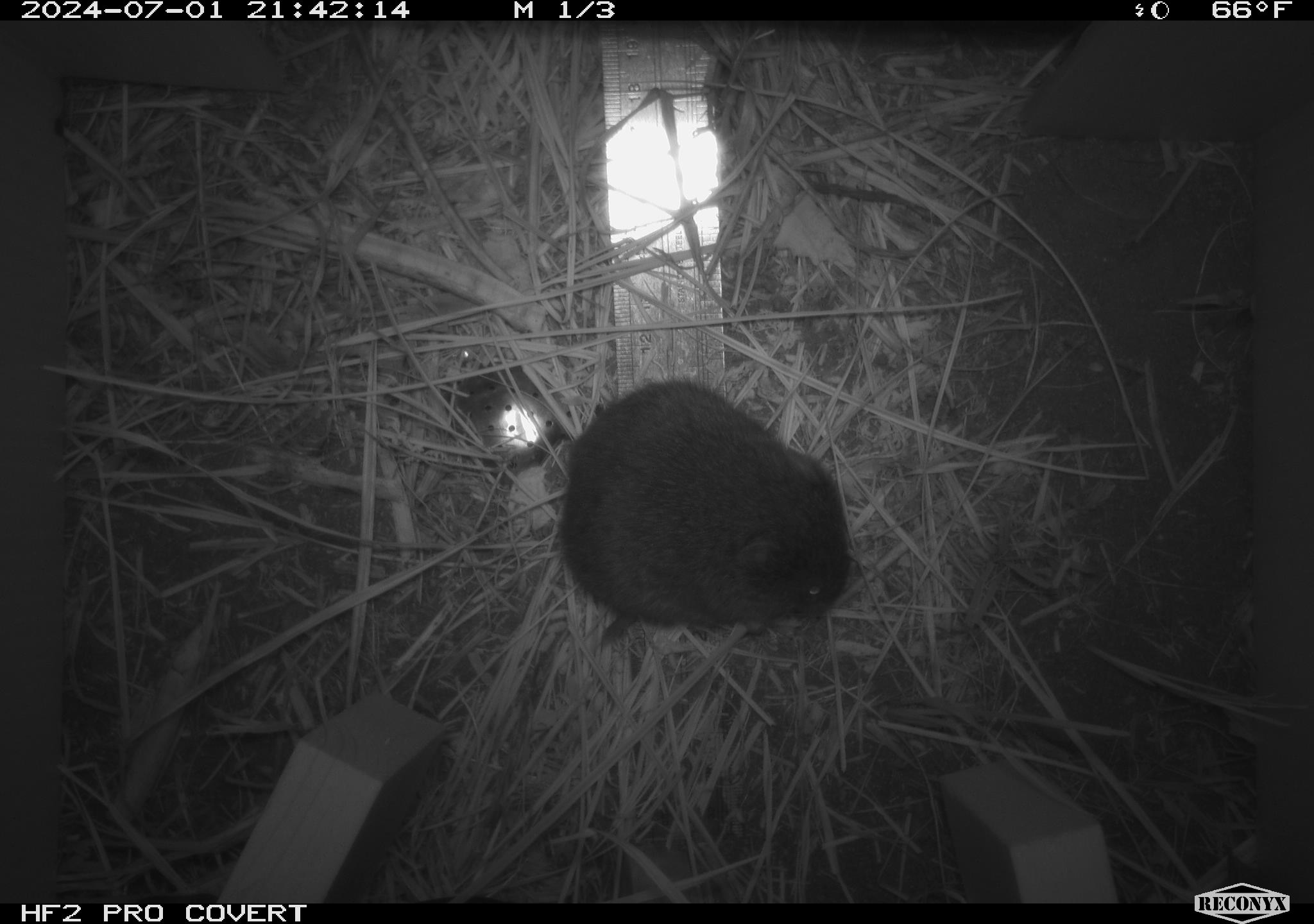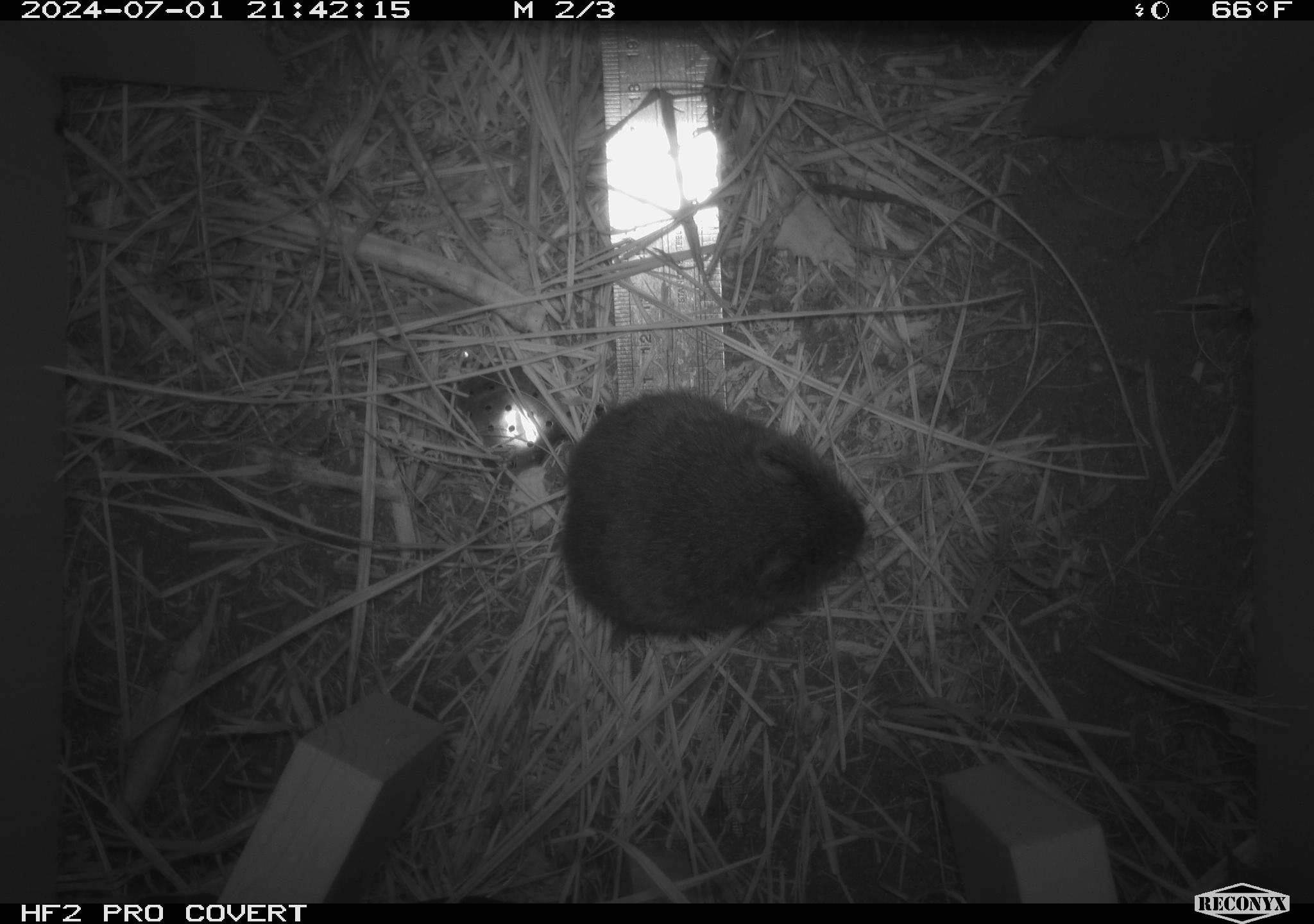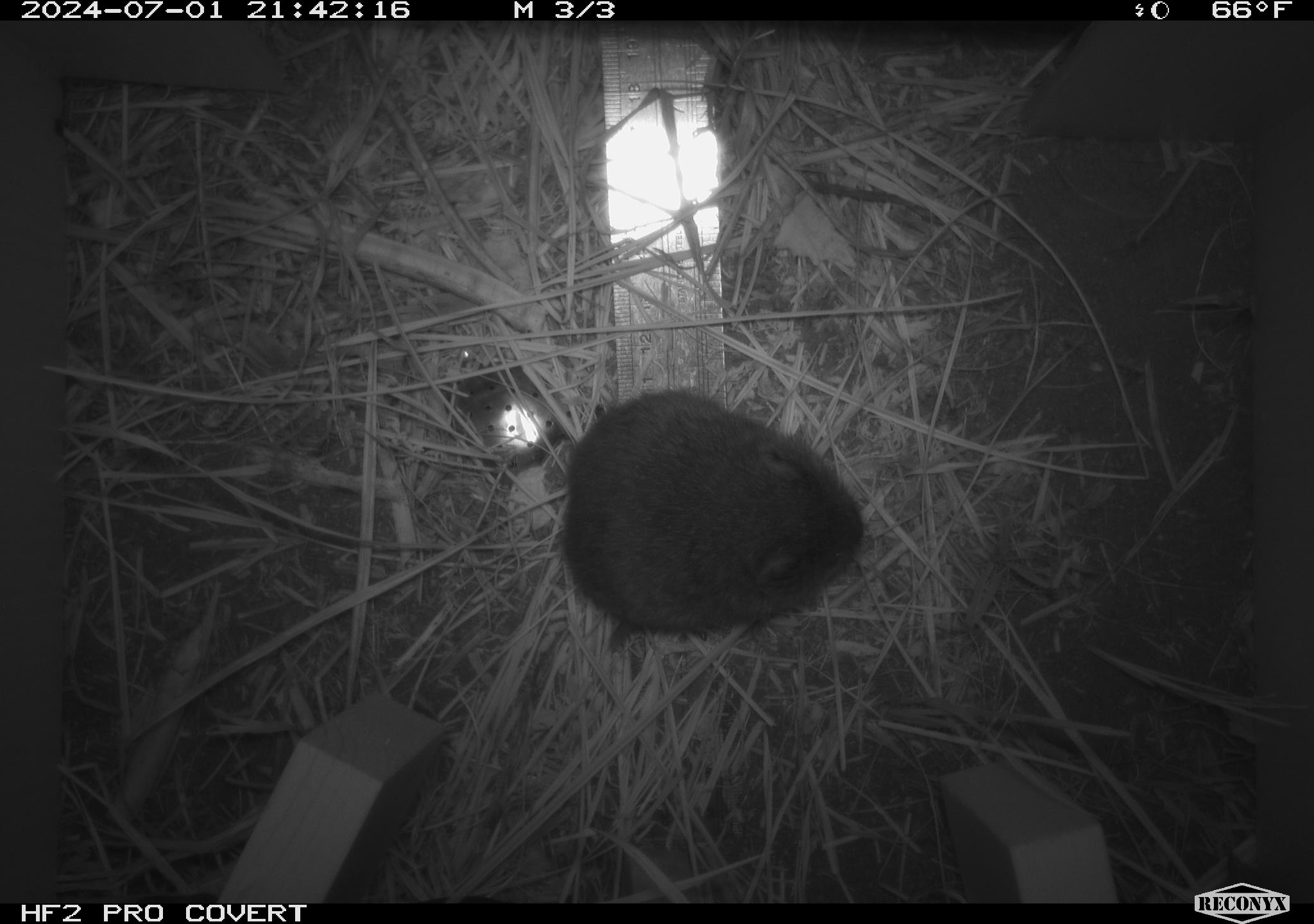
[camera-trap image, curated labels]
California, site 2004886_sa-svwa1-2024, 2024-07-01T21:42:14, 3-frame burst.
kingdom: Animalia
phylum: Chordata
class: Mammalia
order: Rodentia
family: Cricetidae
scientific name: Arvicolinae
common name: voles, lemmings, and muskrats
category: arvicolinae subfamily